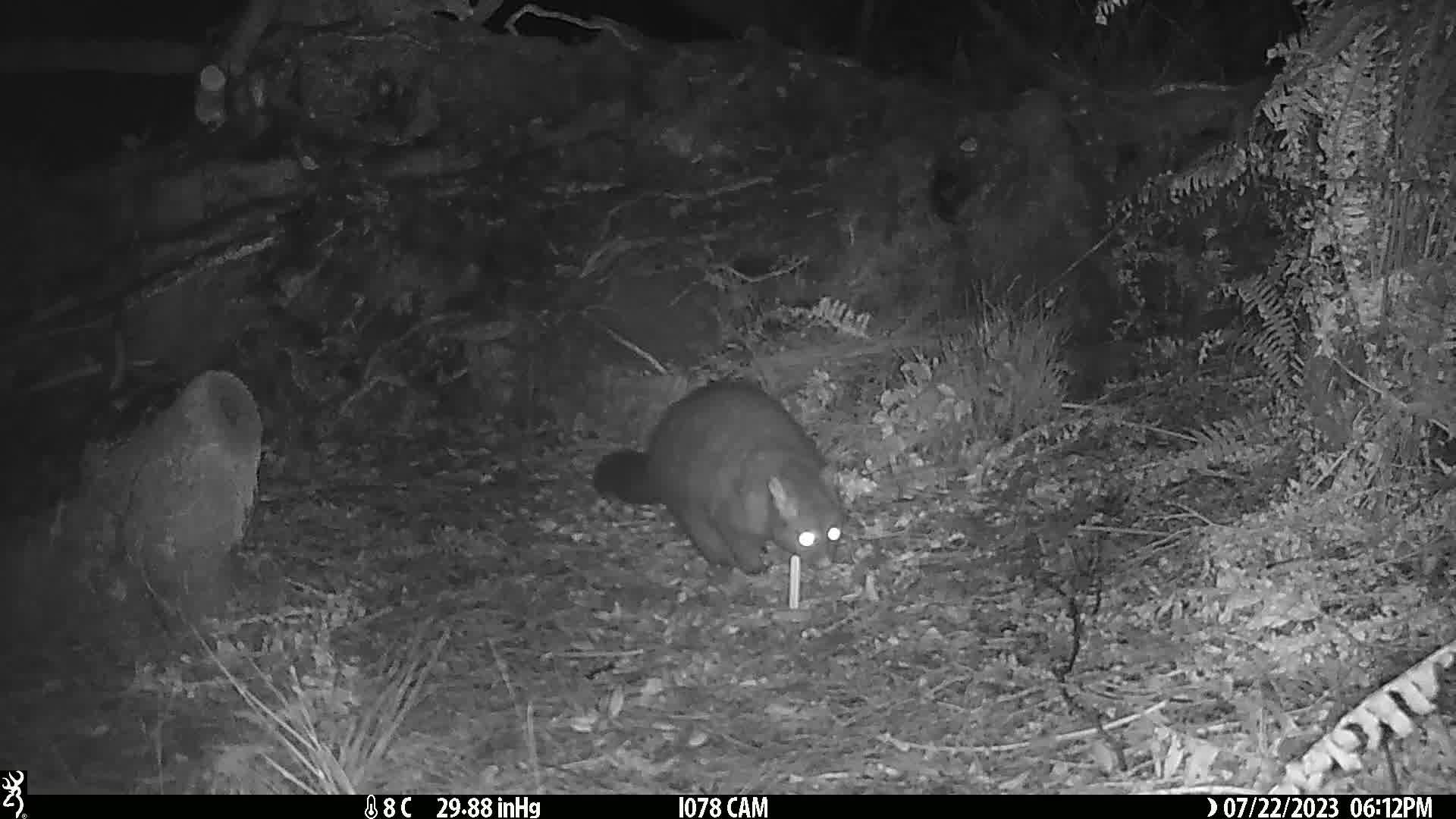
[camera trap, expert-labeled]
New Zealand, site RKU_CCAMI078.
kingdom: Animalia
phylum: Chordata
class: Mammalia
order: Diprotodontia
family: Phalangeridae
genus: Trichosurus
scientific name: Trichosurus vulpecula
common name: common brushtail possum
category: possum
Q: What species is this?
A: Possum (common brushtail possum) (Trichosurus vulpecula).